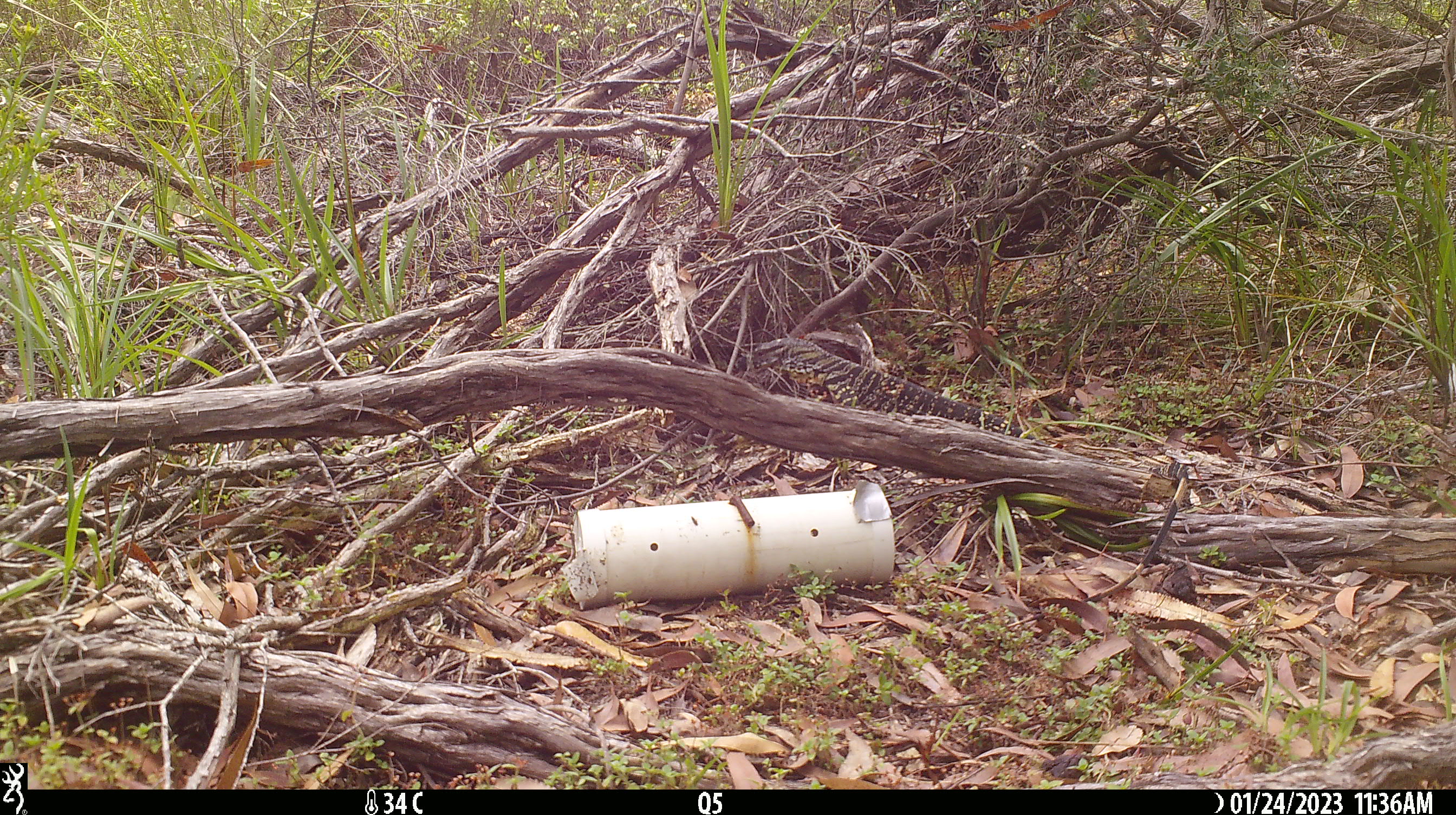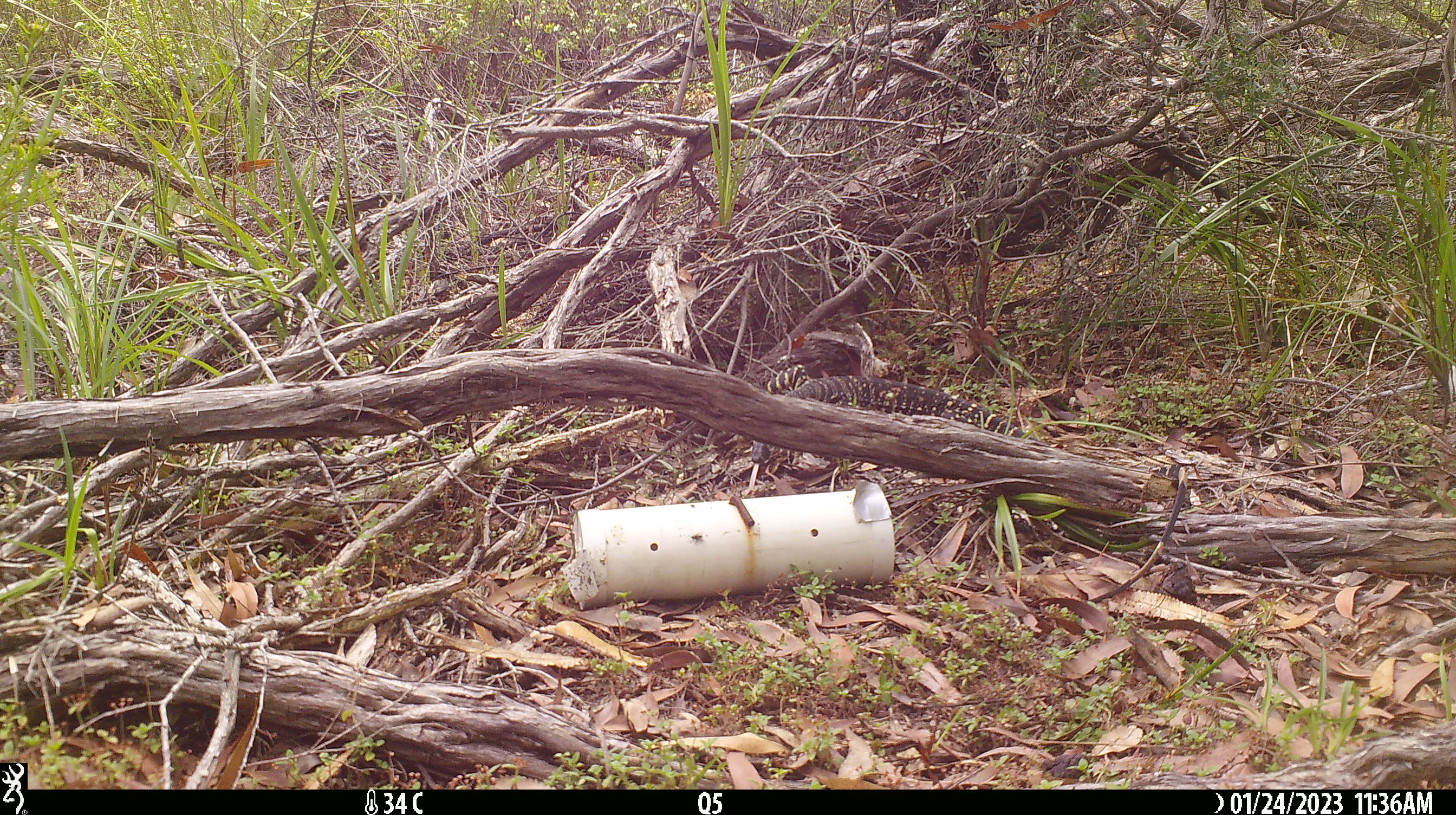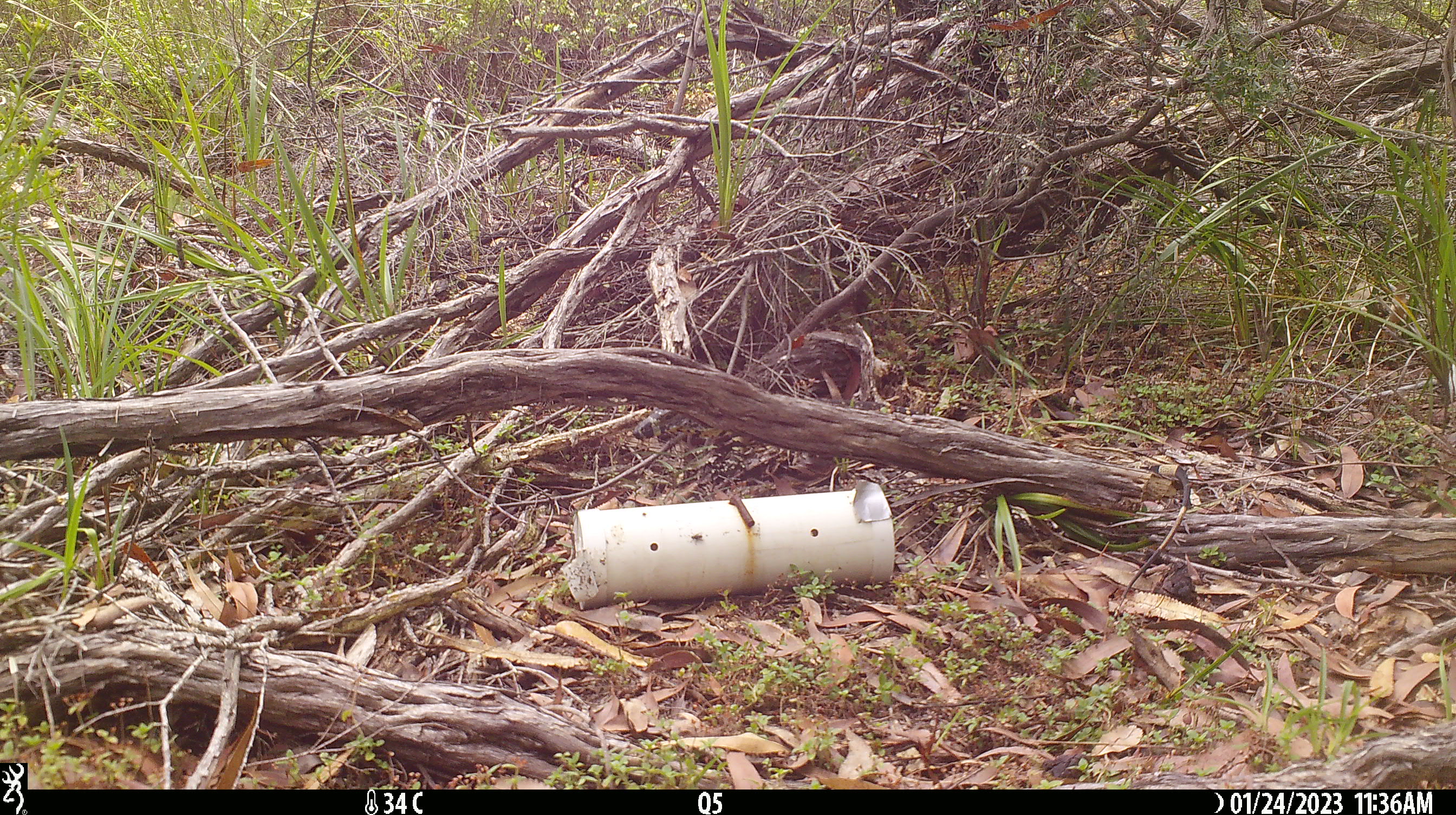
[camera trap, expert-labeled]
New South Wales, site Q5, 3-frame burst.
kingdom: Animalia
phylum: Chordata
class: Reptilia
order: Squamata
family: Varanidae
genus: Varanus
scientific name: Varanus varius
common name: lace monitor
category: goanna